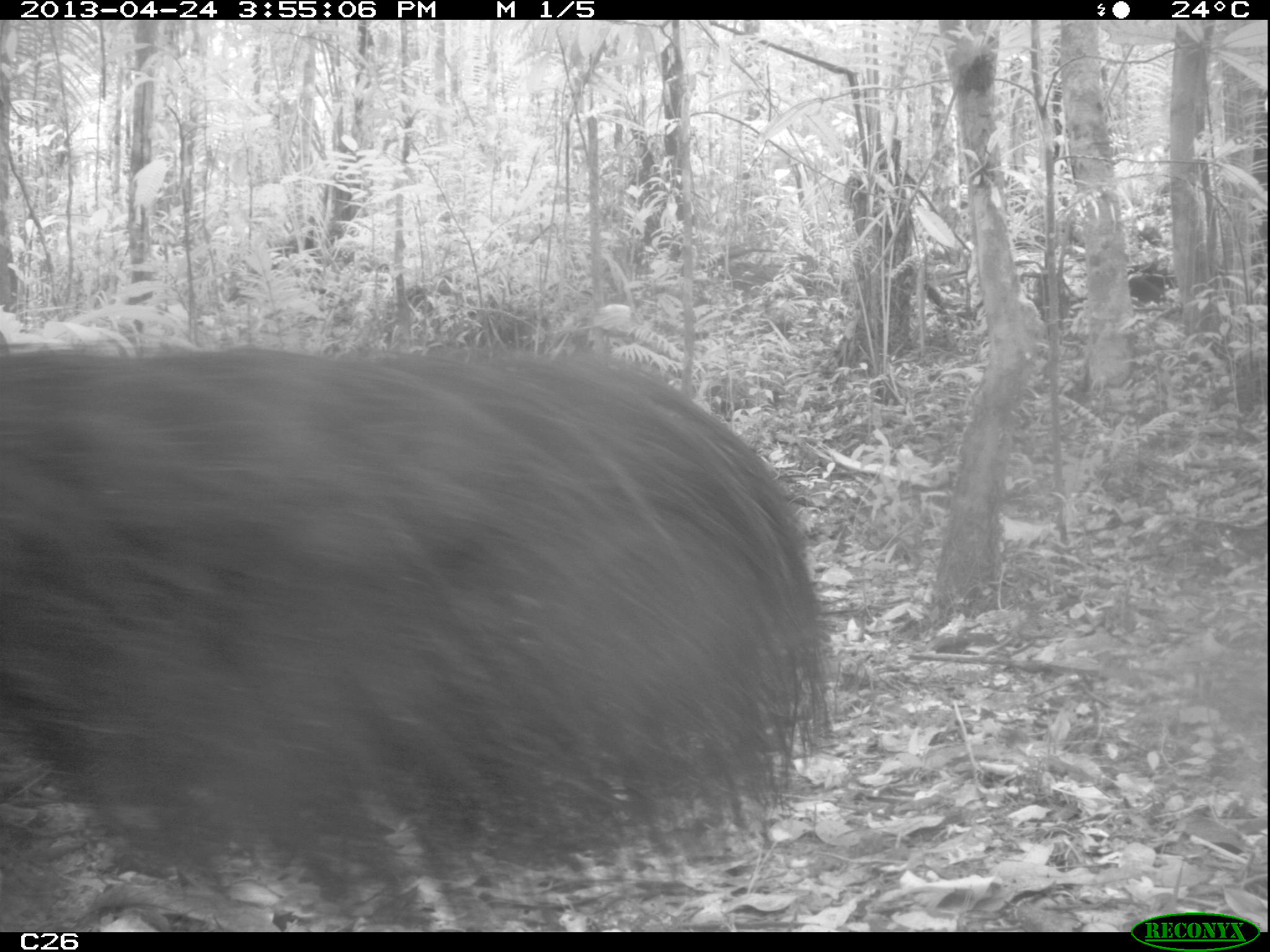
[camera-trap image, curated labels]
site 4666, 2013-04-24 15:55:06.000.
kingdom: Animalia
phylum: Chordata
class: Mammalia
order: Pilosa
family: Myrmecophagidae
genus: Myrmecophaga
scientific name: Myrmecophaga tridactyla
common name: giant anteater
Myrmecophaga tridactyla (giant anteater), count 1.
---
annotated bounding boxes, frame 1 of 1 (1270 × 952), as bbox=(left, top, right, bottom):
myrmecophaga tridactyla: bbox=(0, 326, 826, 931)